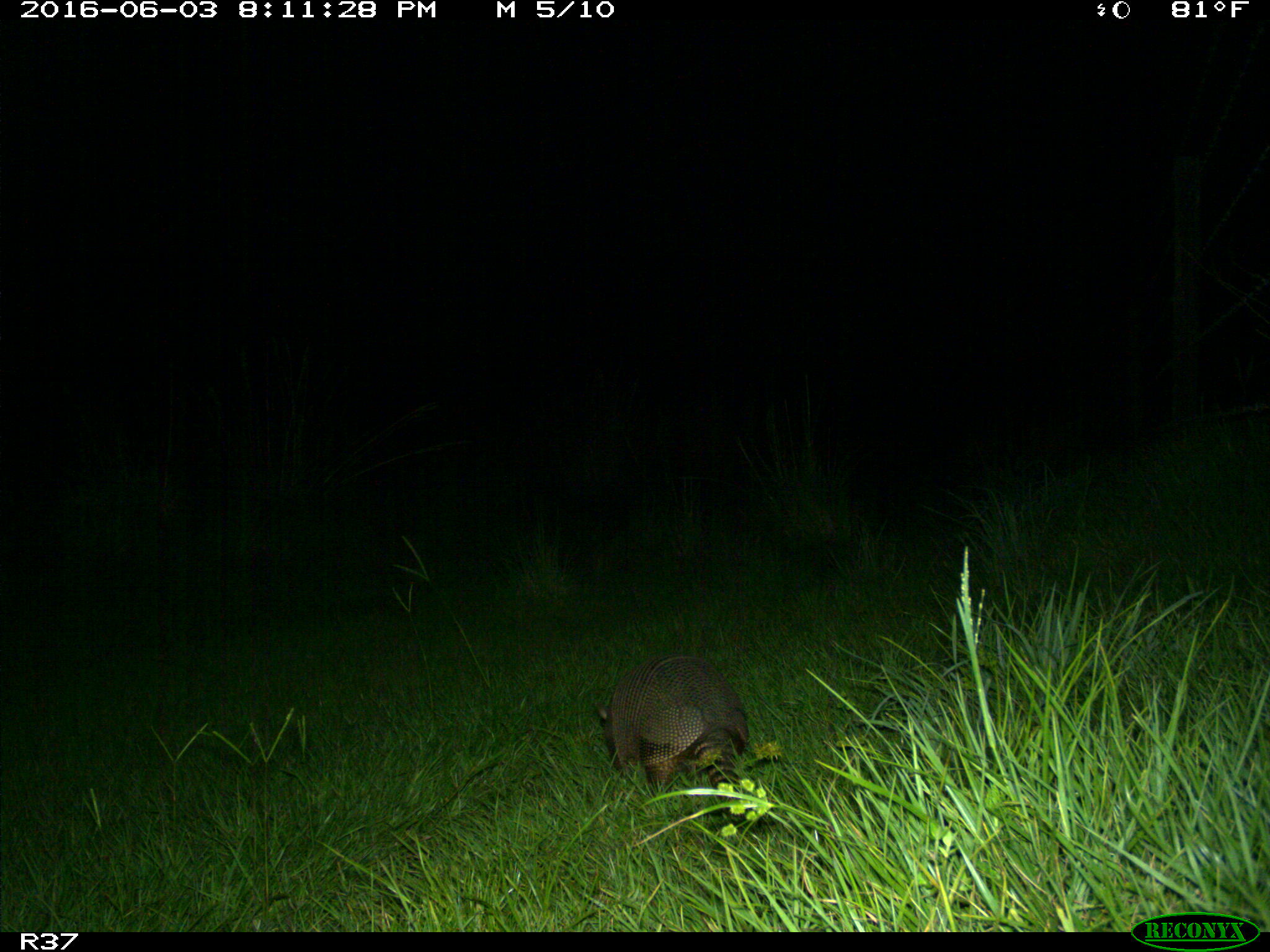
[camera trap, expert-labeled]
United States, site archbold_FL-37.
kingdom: Animalia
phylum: Chordata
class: Mammalia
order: Cingulata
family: Dasypodidae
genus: Dasypus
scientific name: Dasypus novemcinctus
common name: nine-banded armadillo